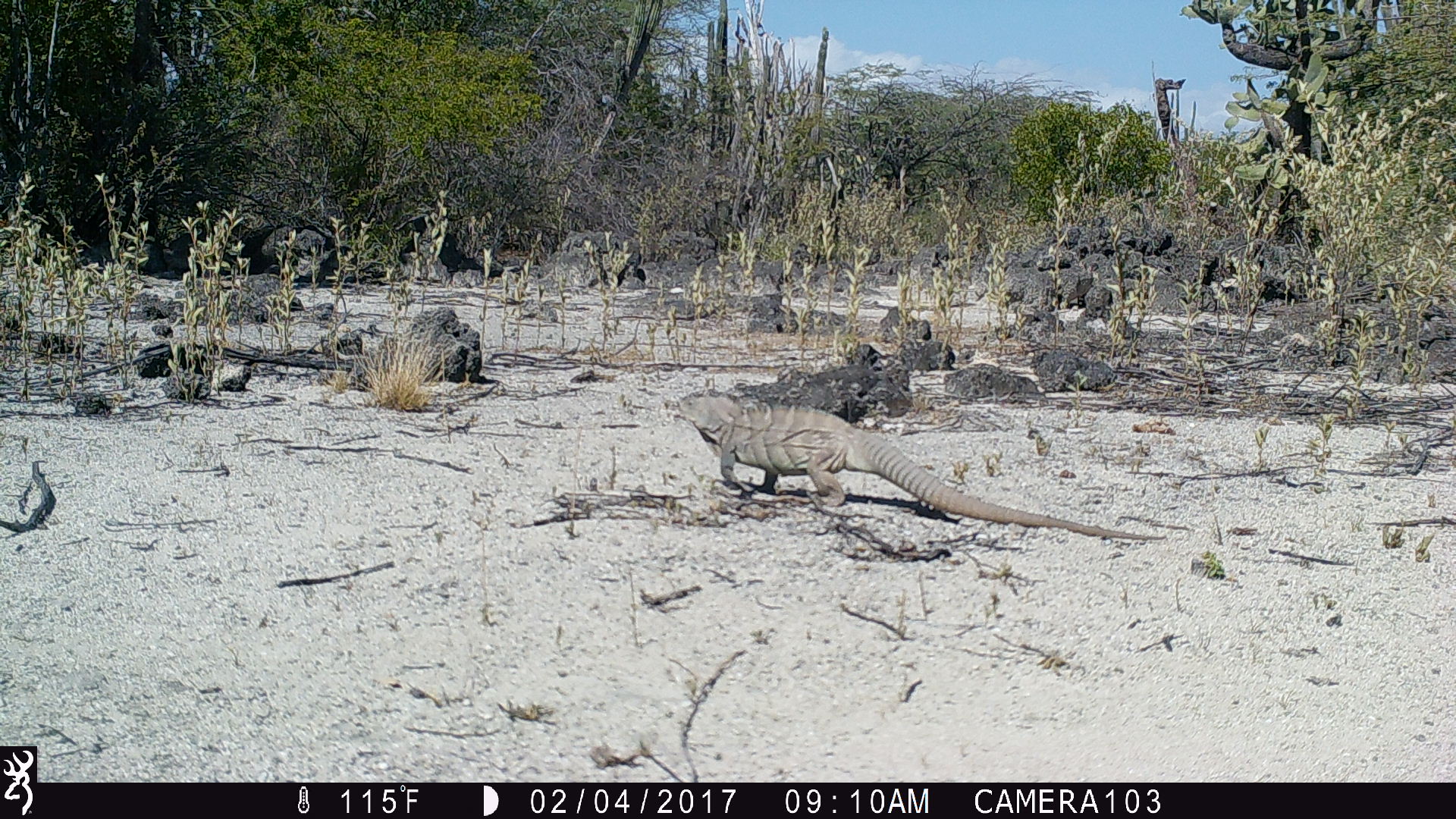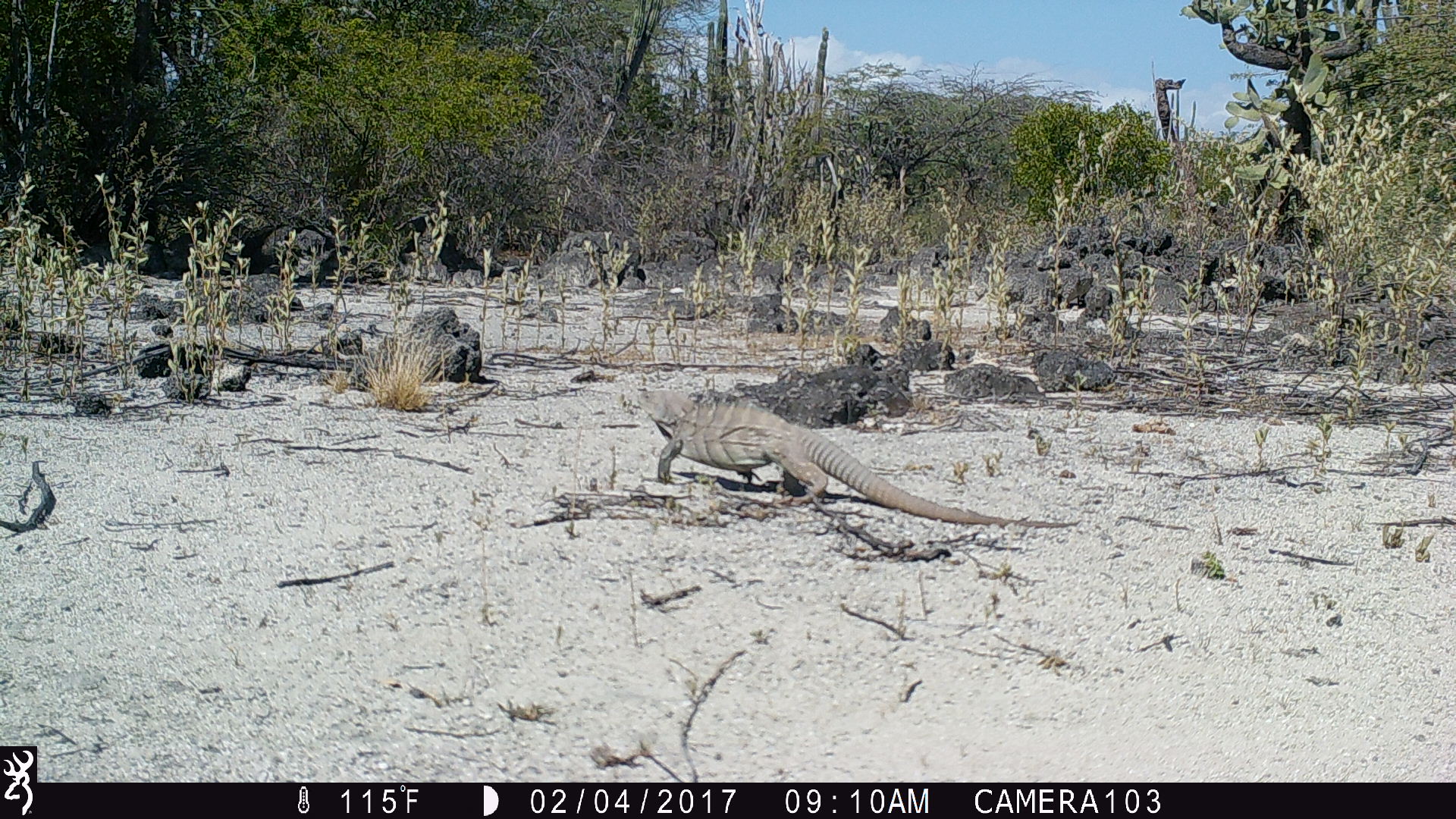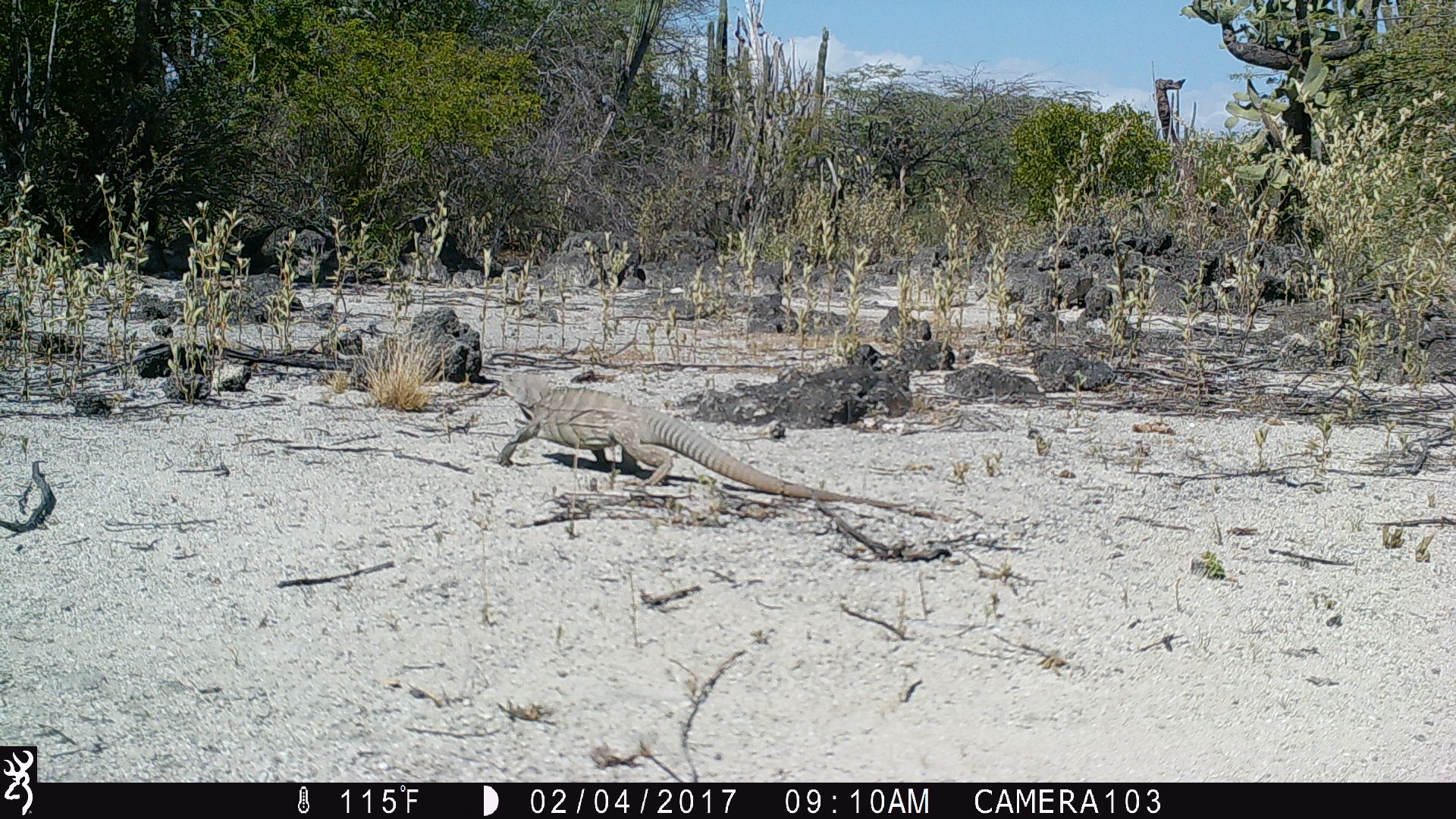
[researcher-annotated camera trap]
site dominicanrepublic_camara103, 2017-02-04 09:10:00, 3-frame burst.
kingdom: Animalia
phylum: Chordata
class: Reptilia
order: Squamata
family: Iguanidae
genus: Iguana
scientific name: Iguana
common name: typical iguanas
Iguana (typical iguanas).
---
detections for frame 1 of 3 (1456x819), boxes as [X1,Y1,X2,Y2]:
iguana: [667,391,1169,545]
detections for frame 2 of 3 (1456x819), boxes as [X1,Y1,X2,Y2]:
iguana: [635,384,1060,522]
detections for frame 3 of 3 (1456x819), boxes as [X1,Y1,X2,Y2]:
iguana: [488,372,927,523]